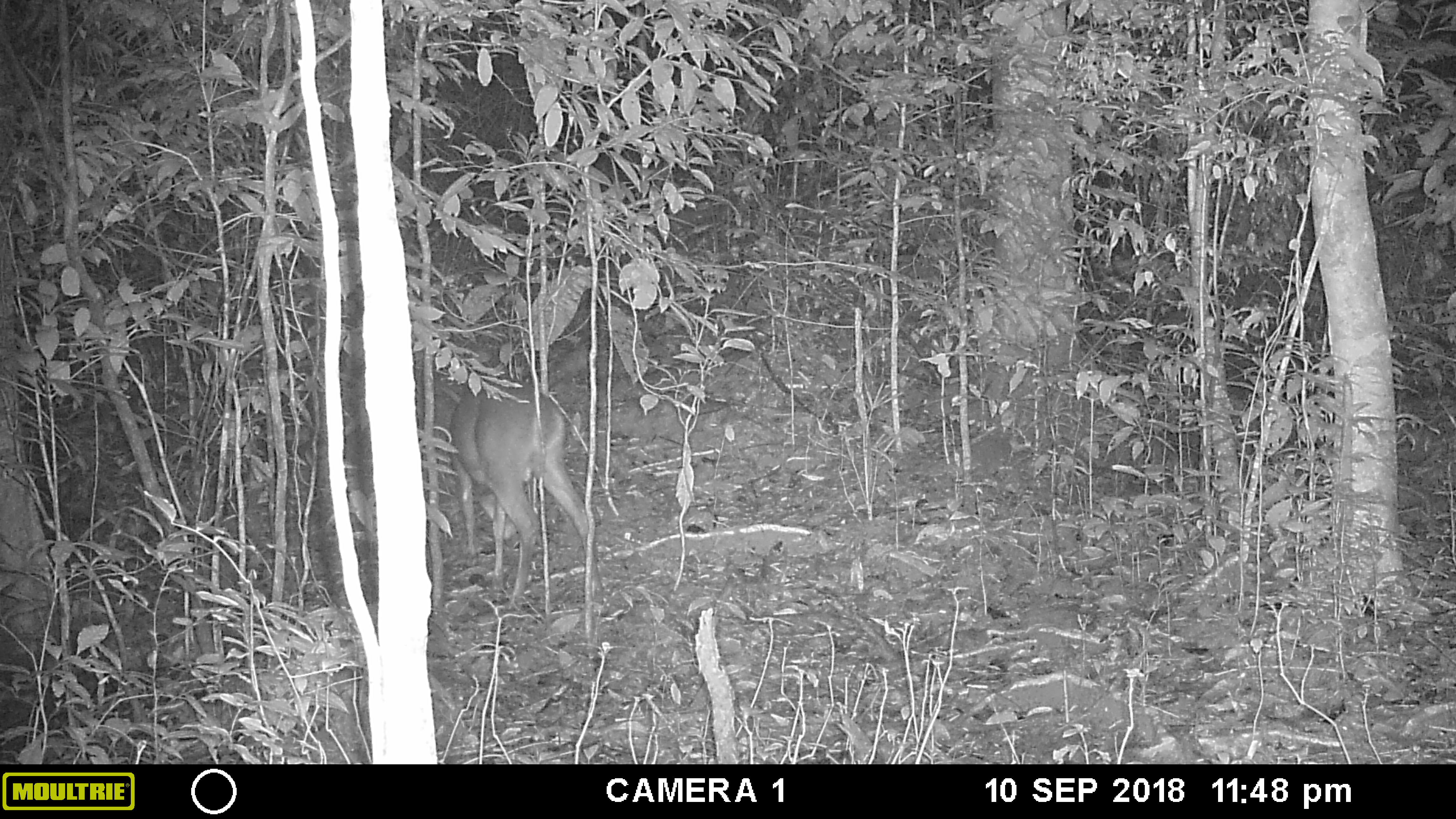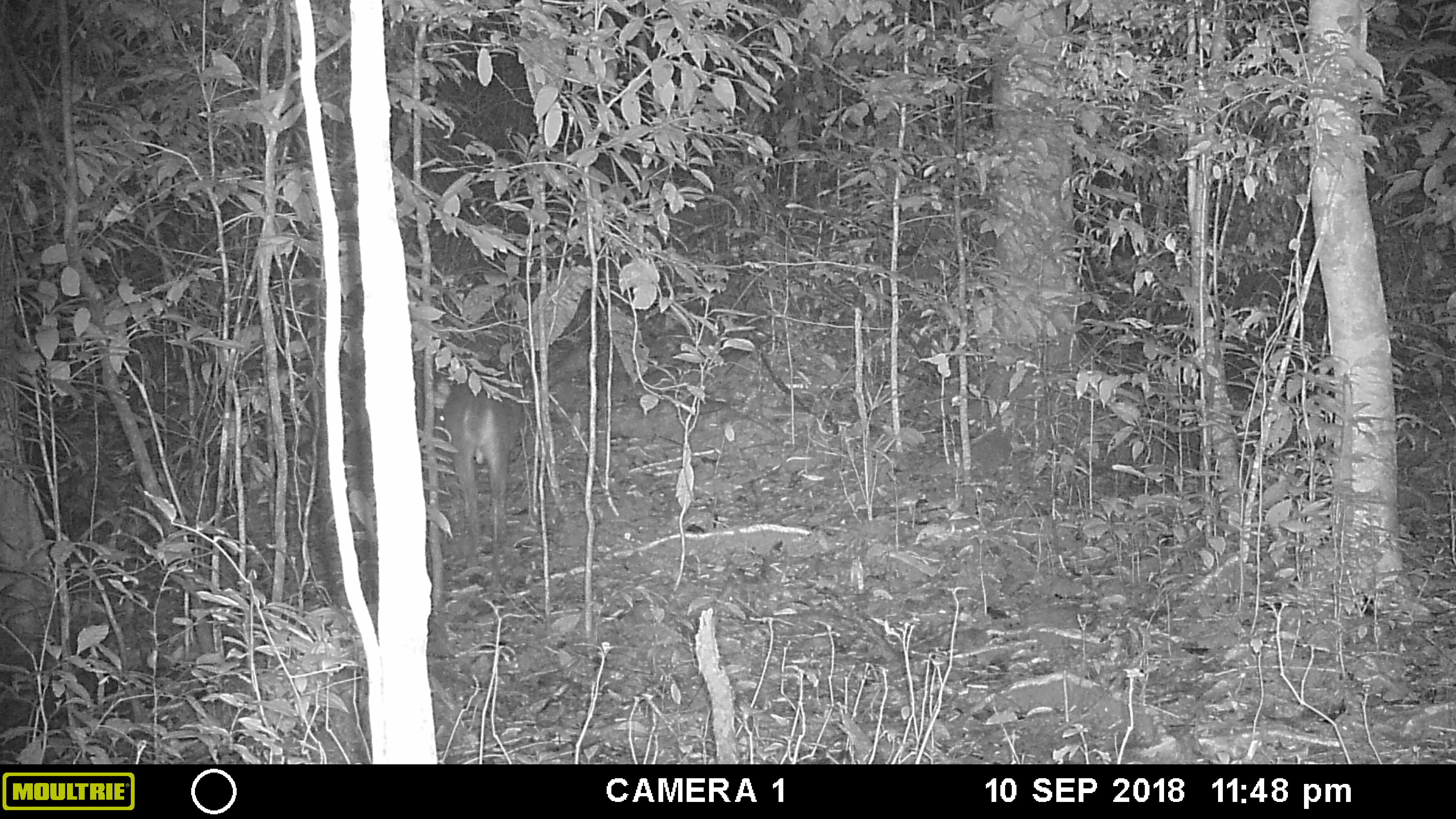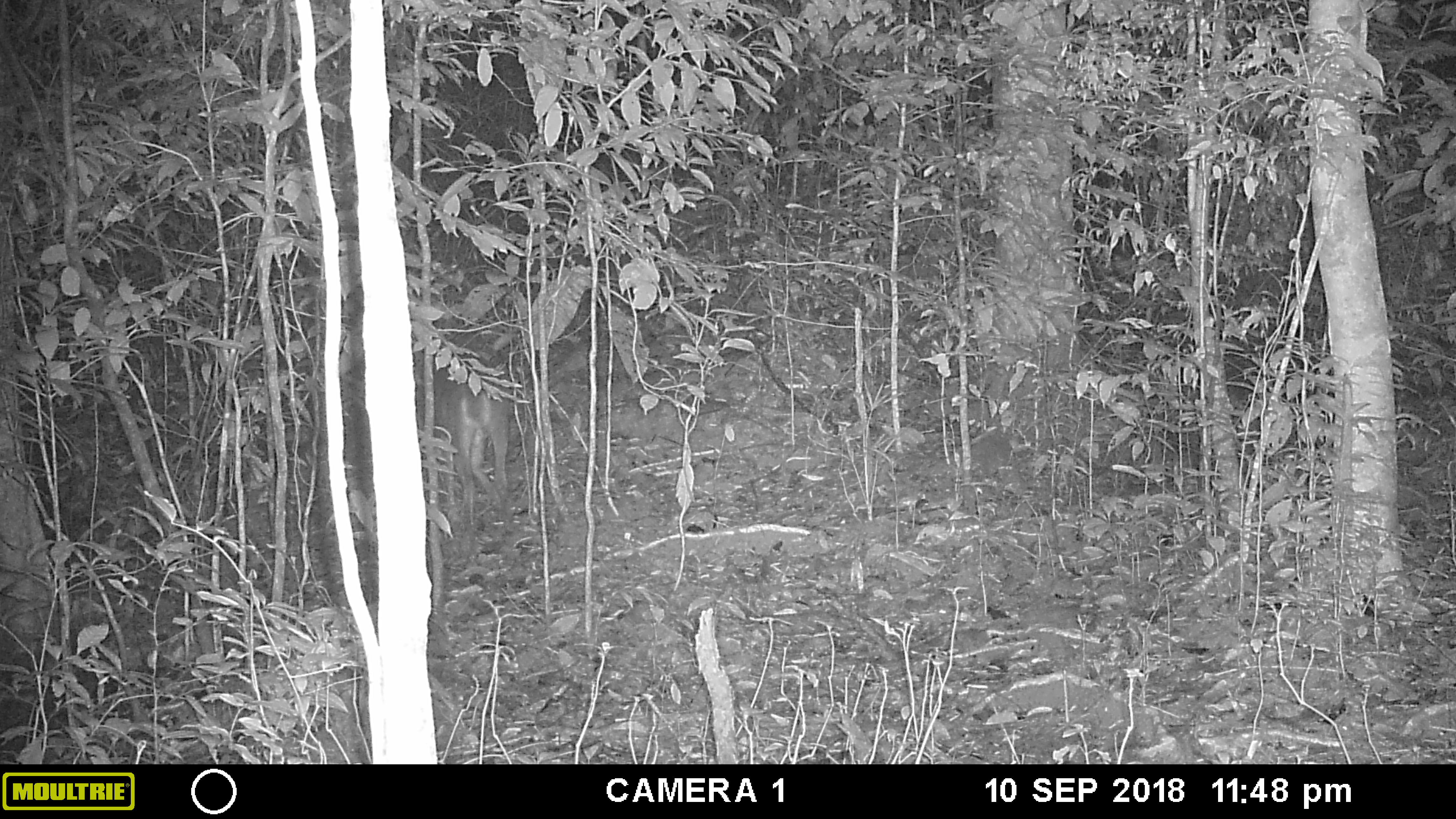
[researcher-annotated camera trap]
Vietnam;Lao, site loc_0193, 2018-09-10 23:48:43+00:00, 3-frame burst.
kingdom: Animalia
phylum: Chordata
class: Mammalia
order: Artiodactyla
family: Cervidae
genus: Muntiacus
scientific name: Muntiacus vuquangensis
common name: large-antlered muntjac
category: large antlered muntjac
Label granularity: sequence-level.